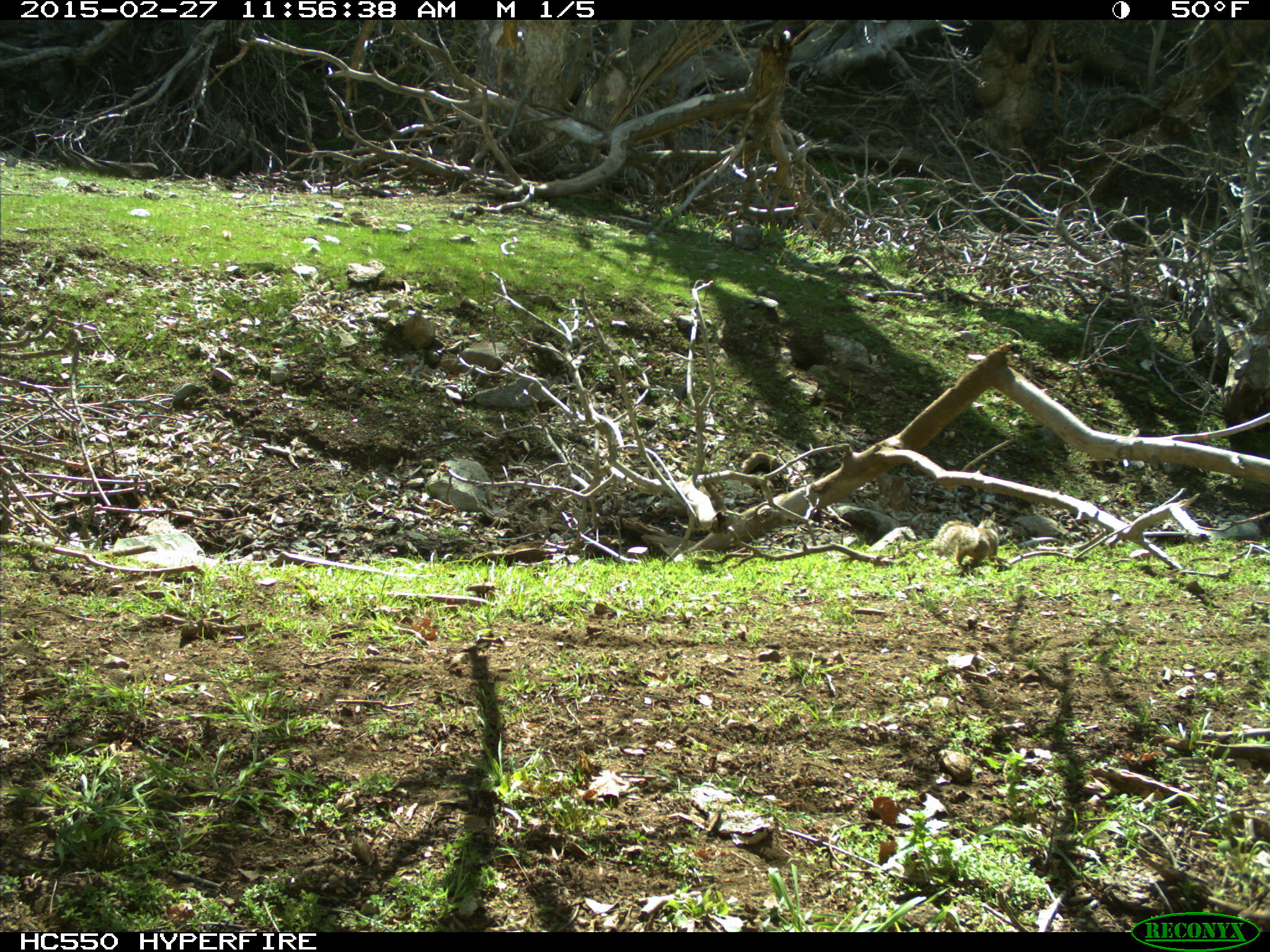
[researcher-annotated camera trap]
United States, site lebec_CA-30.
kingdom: Animalia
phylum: Chordata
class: Mammalia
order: Rodentia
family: Sciuridae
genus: Otospermophilus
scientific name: Otospermophilus beecheyi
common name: california ground squirrel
Otospermophilus beecheyi (california ground squirrel).